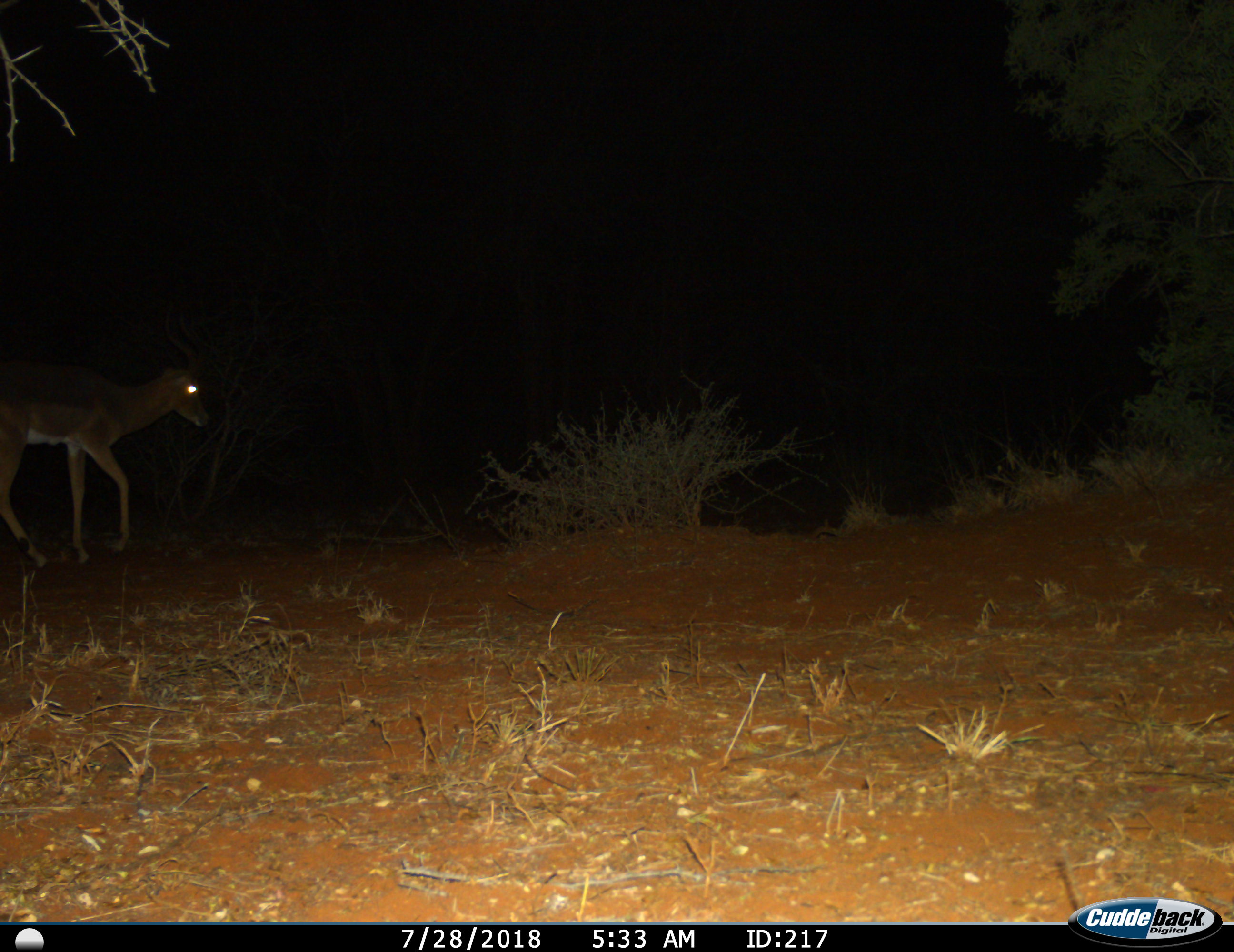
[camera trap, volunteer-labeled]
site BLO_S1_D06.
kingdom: Animalia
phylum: Chordata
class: Mammalia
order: Artiodactyla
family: Bovidae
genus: Aepyceros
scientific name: Aepyceros melampus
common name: impala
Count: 1.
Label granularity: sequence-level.